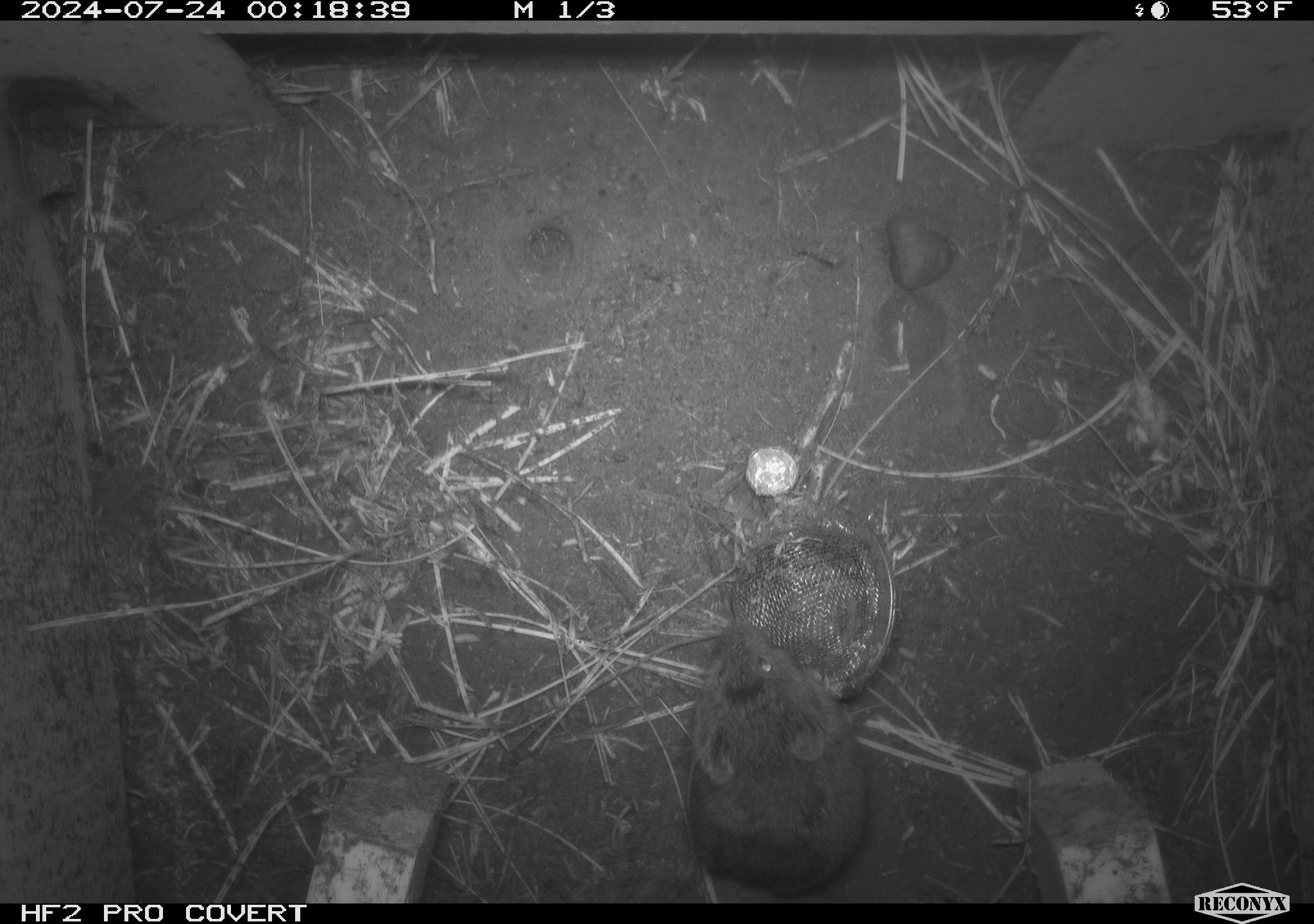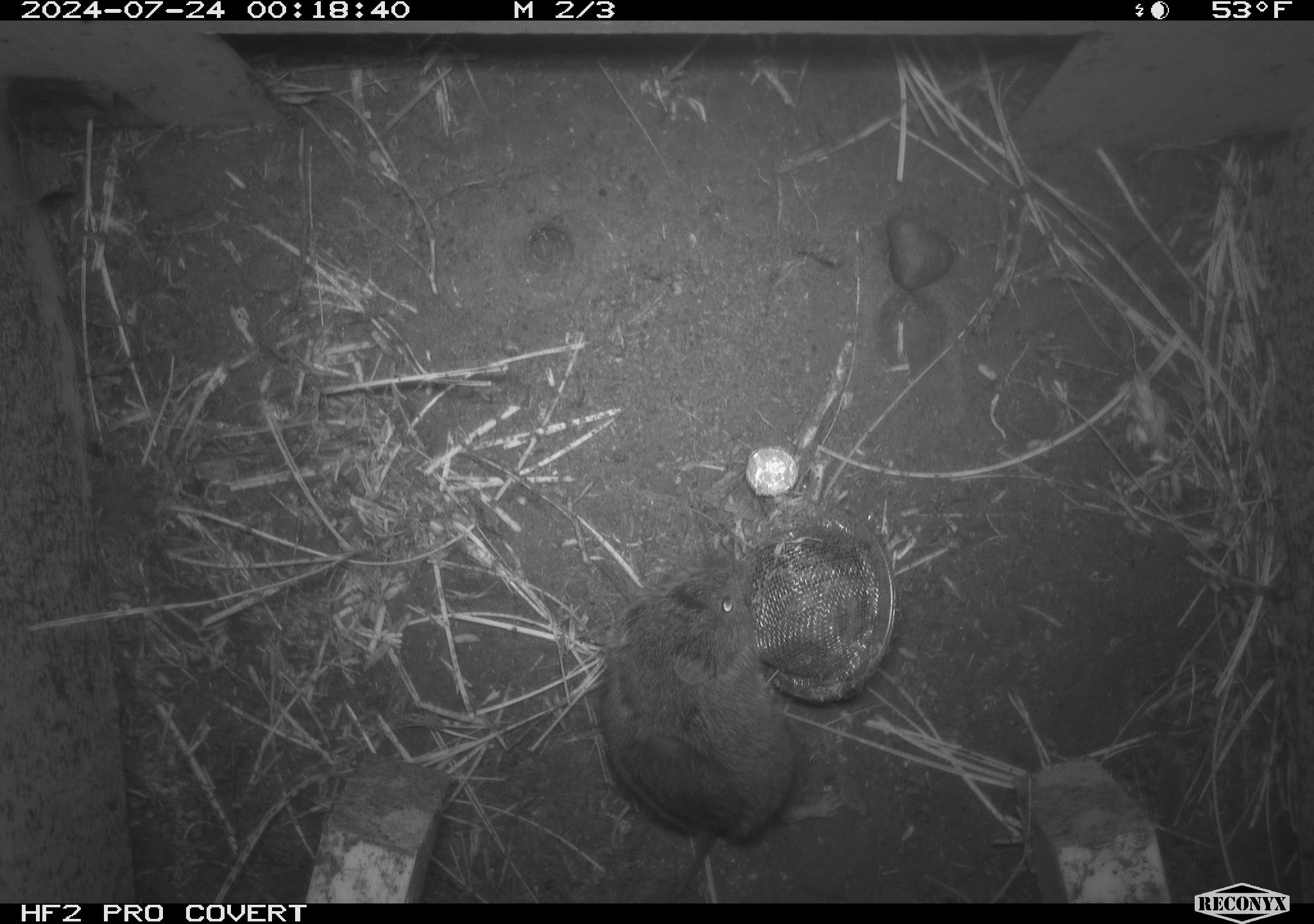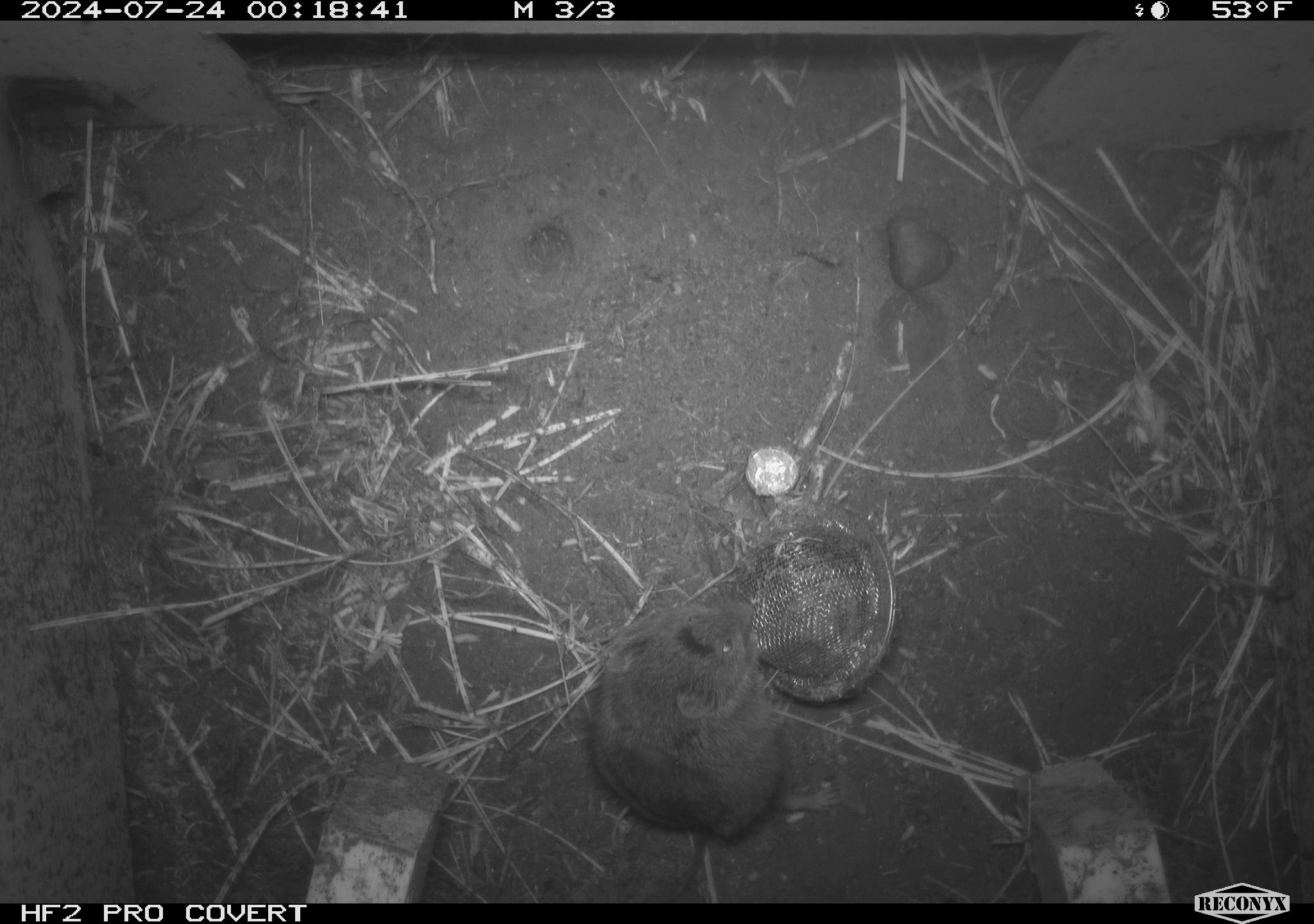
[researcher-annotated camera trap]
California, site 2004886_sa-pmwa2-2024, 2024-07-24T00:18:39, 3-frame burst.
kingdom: Animalia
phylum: Chordata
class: Mammalia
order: Rodentia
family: Cricetidae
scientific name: Arvicolinae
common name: voles, lemmings, and muskrats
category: arvicolinae subfamily